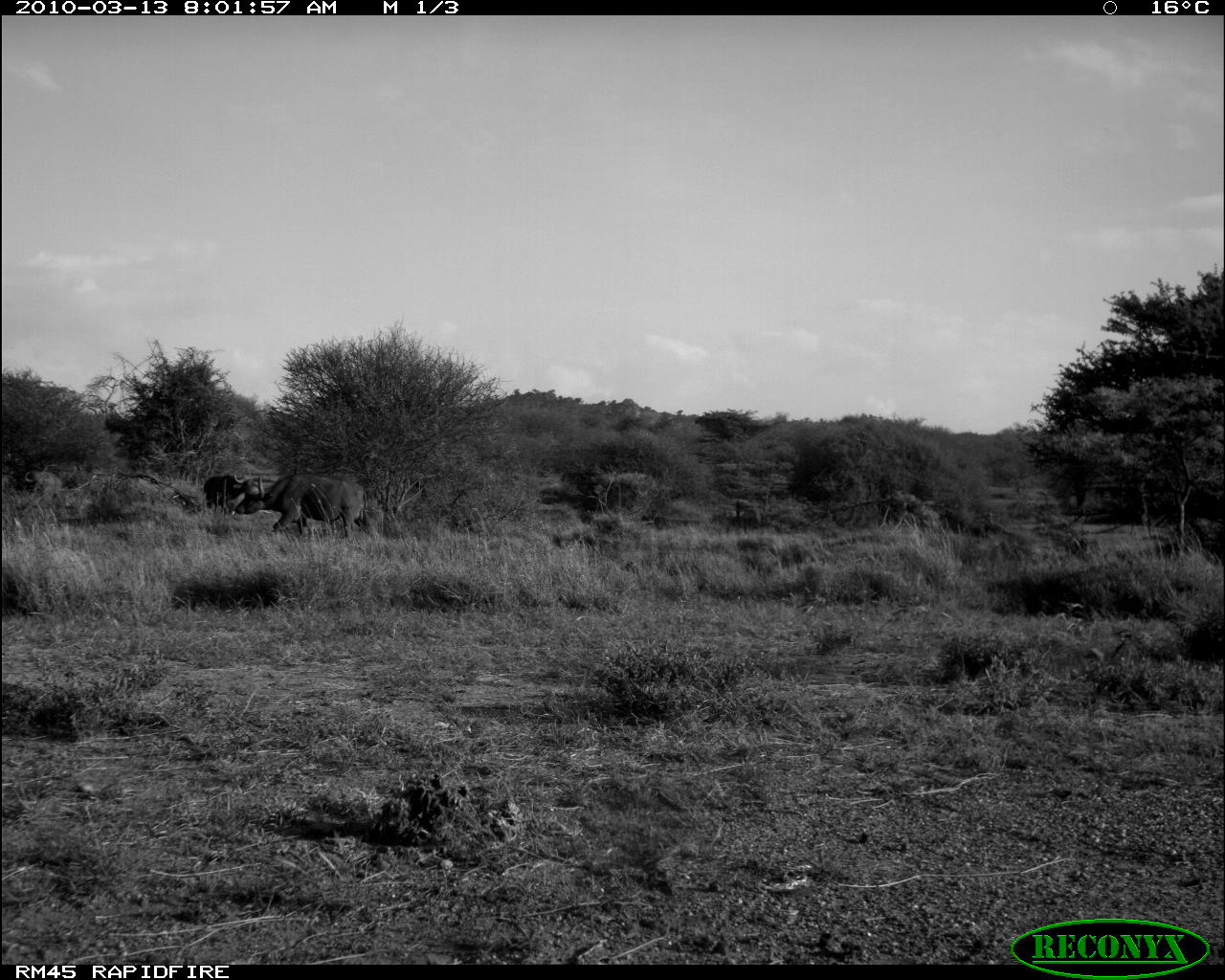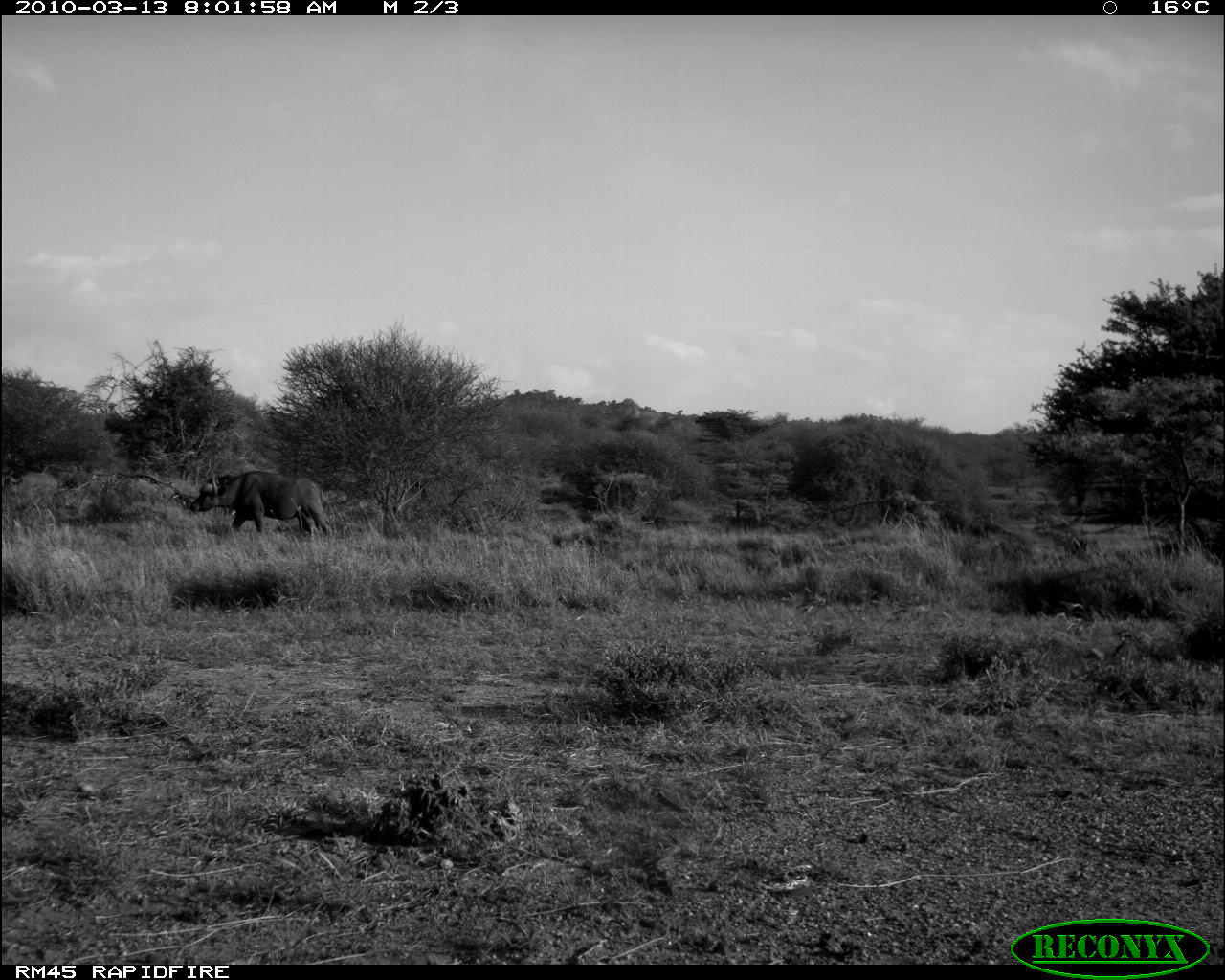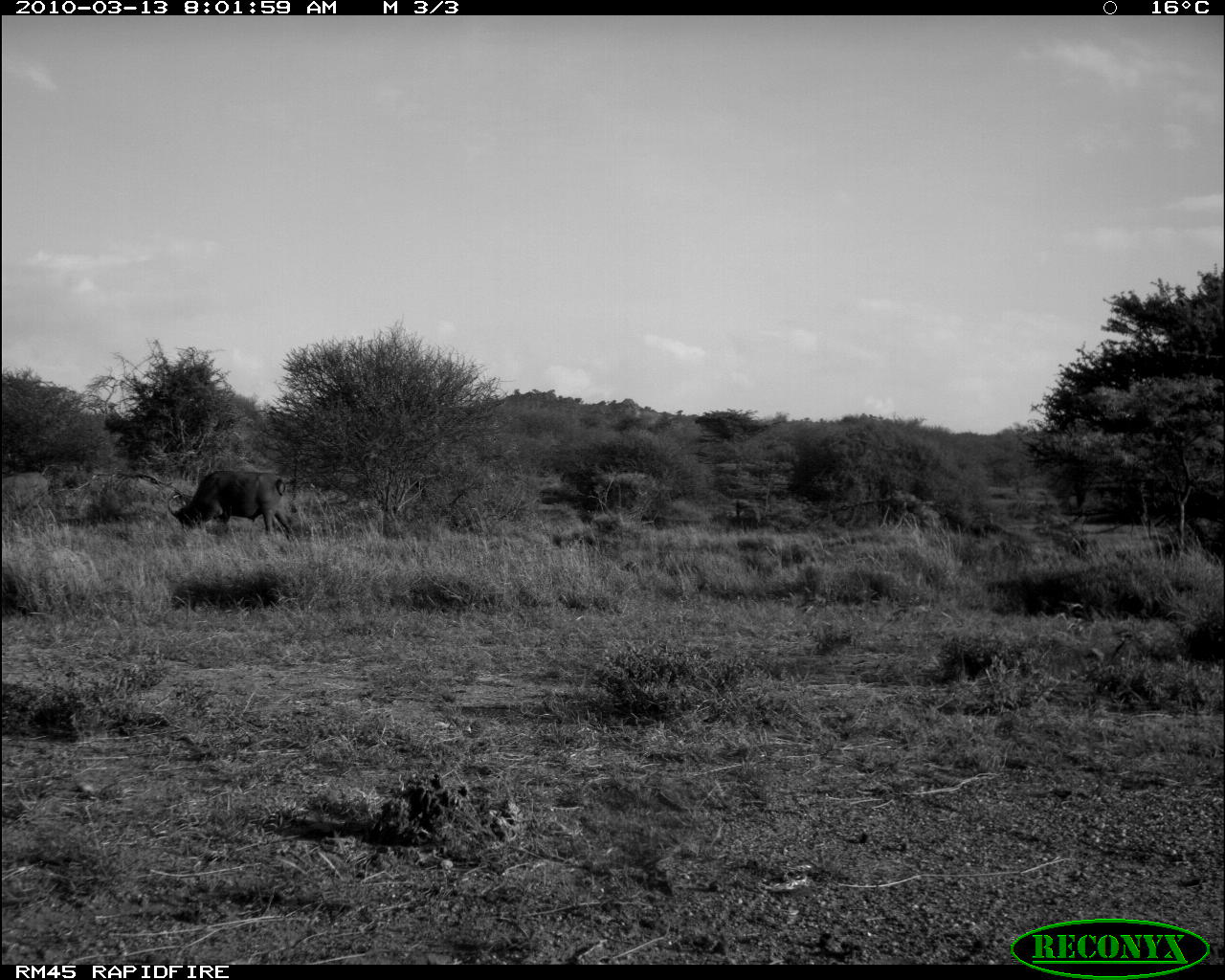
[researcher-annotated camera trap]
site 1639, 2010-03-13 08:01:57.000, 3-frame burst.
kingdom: Animalia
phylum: Chordata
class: Mammalia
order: Artiodactyla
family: Bovidae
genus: Syncerus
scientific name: Syncerus caffer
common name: african buffalo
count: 2